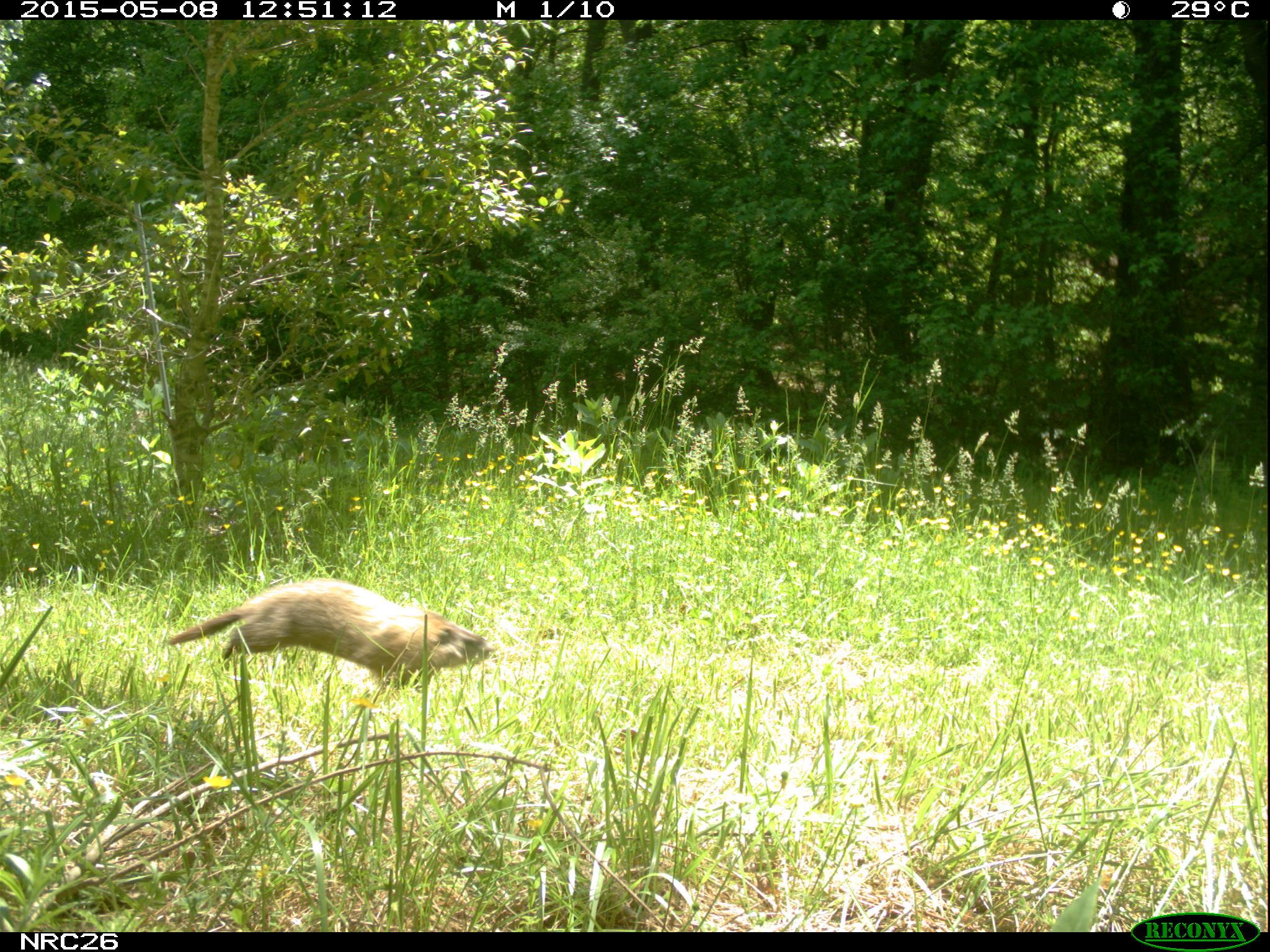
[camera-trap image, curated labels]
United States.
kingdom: Animalia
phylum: Chordata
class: Mammalia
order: Rodentia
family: Sciuridae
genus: Marmota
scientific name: Marmota monax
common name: woodchuck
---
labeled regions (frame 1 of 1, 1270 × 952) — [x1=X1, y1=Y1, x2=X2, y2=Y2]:
Woodchuck: [x1=161, y1=574, x2=493, y2=698]